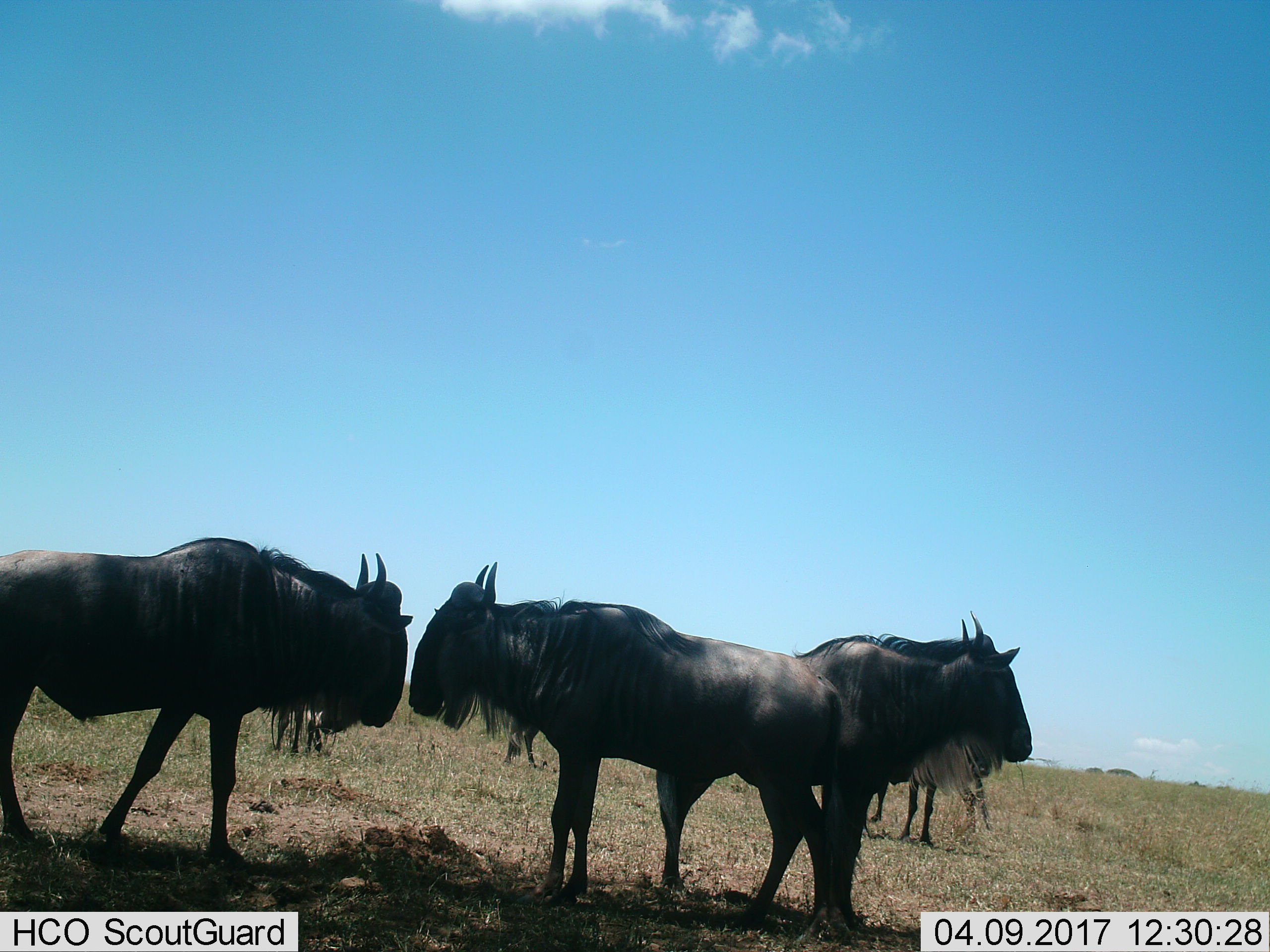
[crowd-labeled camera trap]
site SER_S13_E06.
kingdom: Animalia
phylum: Chordata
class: Mammalia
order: Artiodactyla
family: Bovidae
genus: Connochaetes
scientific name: Connochaetes taurinus taurinus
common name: blue wildebeest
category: wildebeestblue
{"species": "wildebeestblue (blue wildebeest) (Connochaetes taurinus taurinus)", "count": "4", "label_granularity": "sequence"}